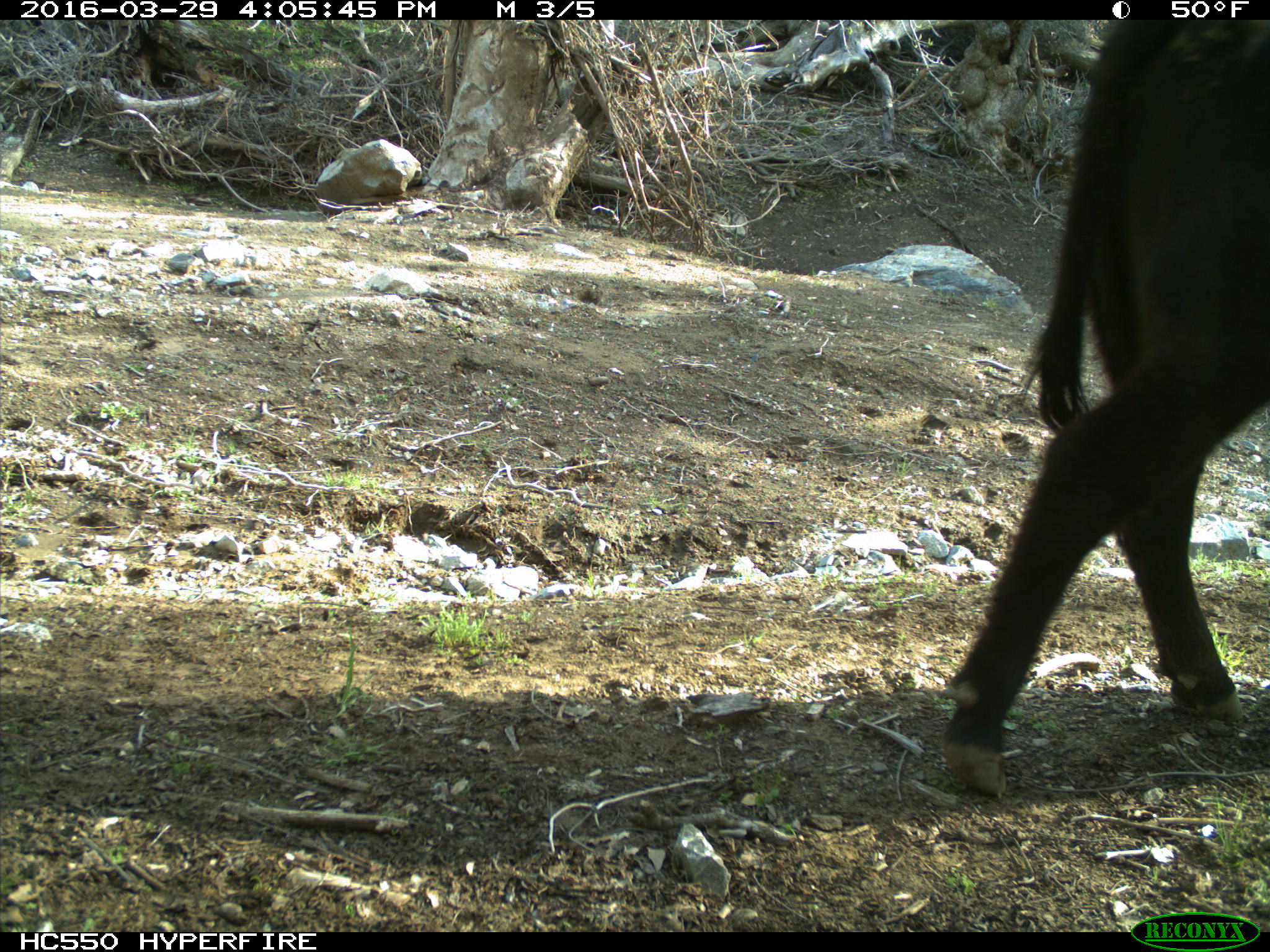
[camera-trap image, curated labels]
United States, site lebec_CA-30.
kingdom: Animalia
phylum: Chordata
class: Mammalia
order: Artiodactyla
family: Bovidae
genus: Bos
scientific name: Bos taurus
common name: domestic cow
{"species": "Bos taurus (domestic cow)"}